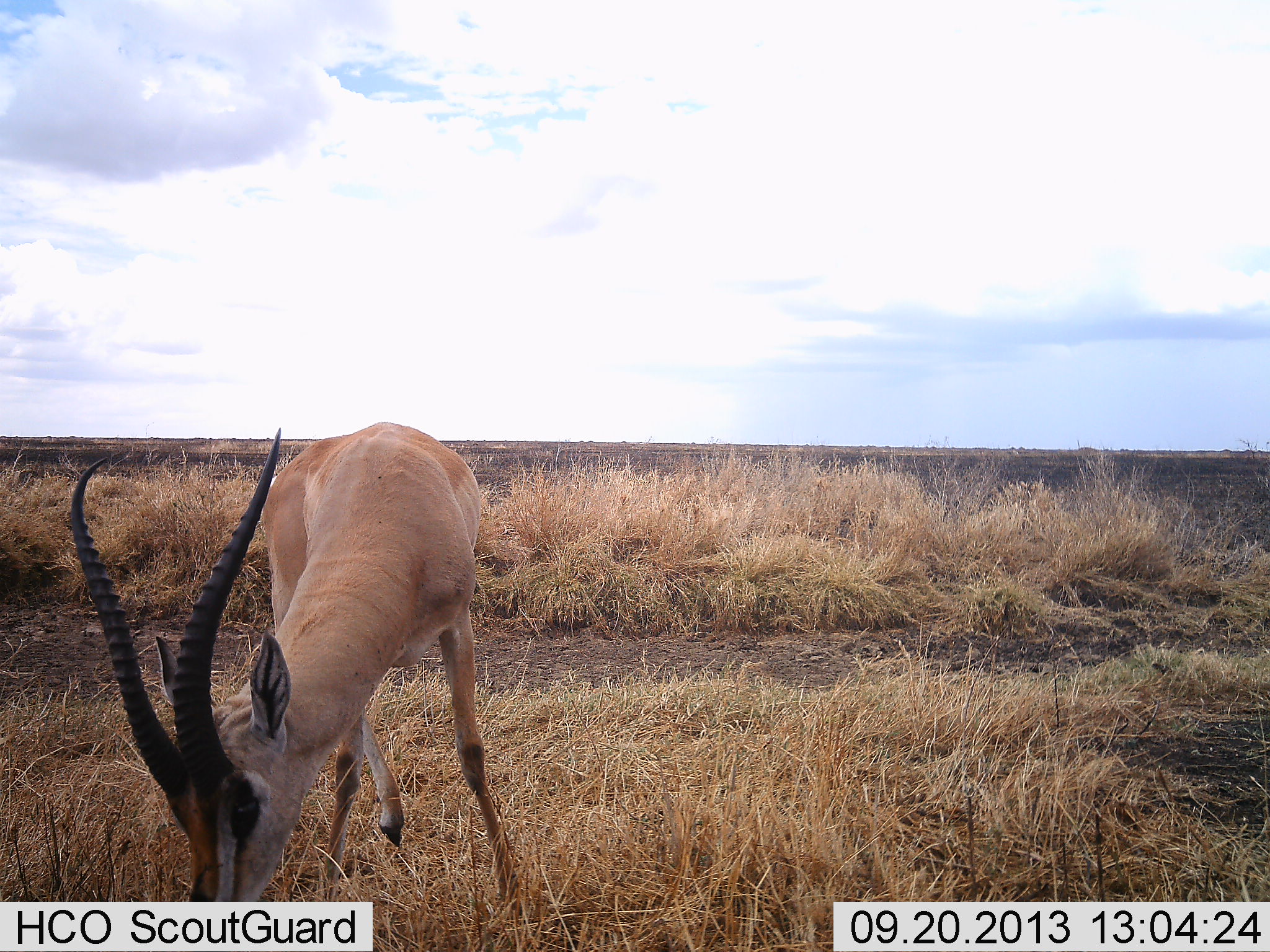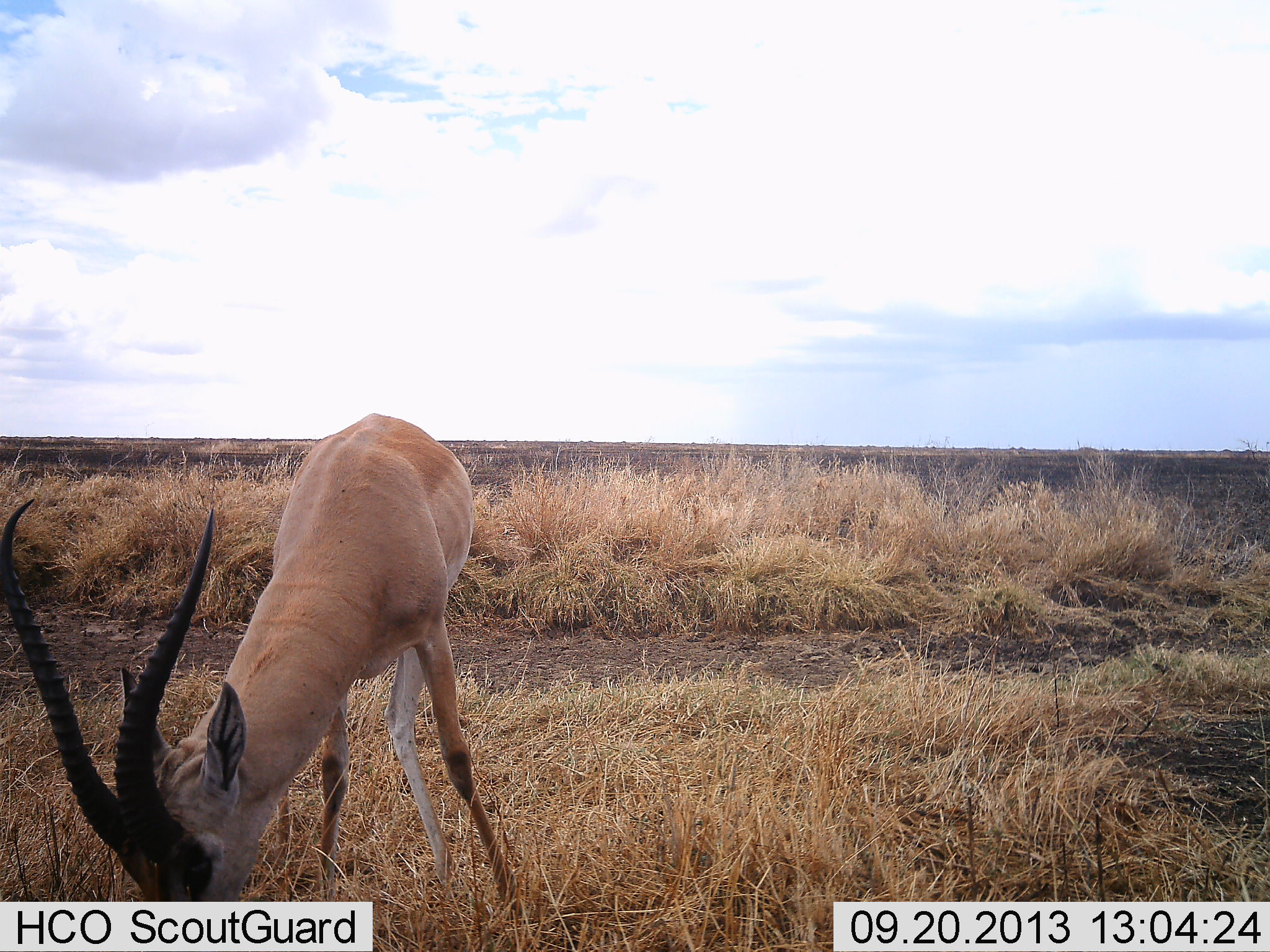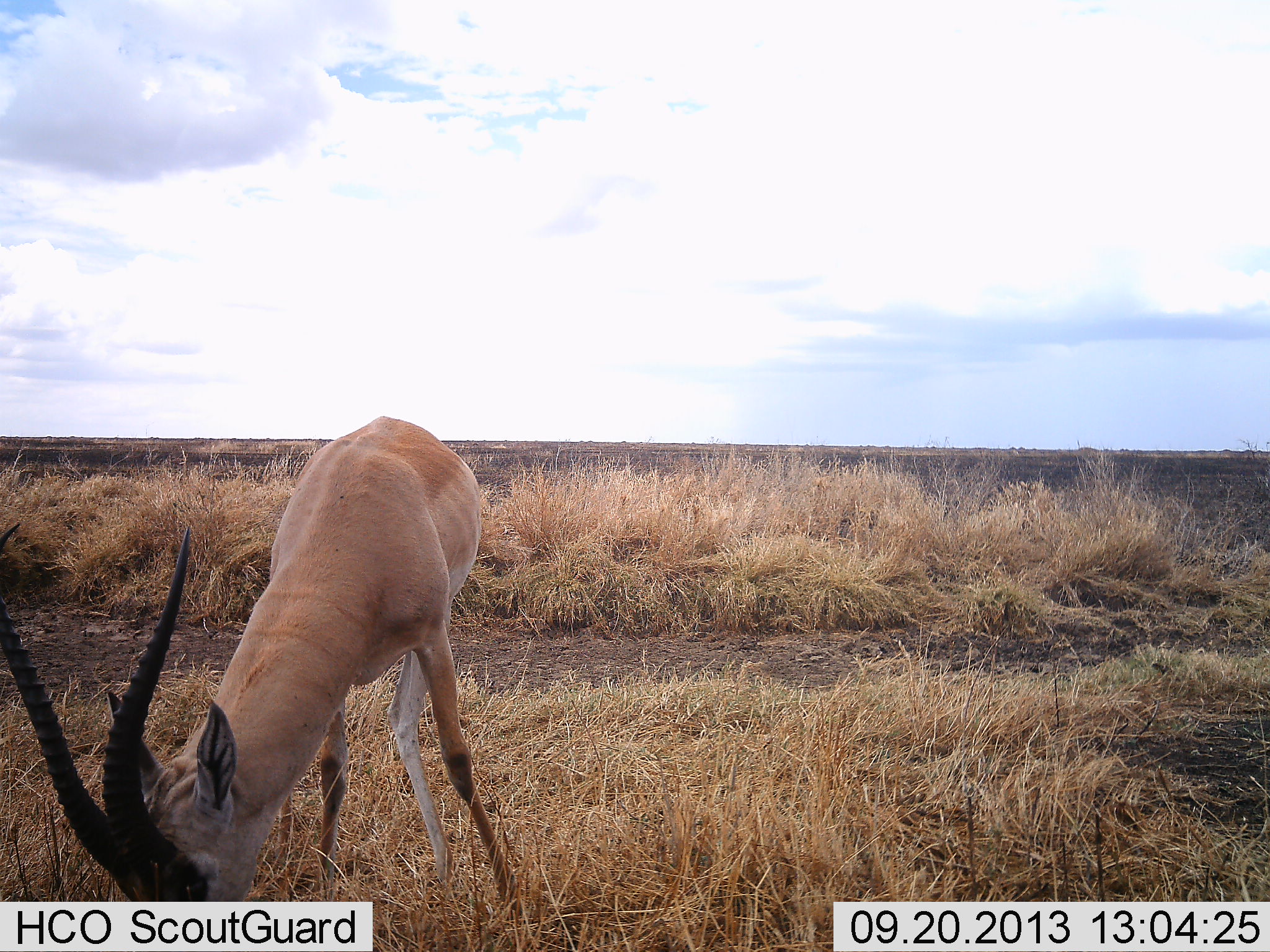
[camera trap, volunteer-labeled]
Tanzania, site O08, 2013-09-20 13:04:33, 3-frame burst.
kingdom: Animalia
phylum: Chordata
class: Mammalia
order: Artiodactyla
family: Bovidae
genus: Nanger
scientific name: Nanger granti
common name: grant's gazelle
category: gazellegrants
Gazellegrants (grant's gazelle) (Nanger granti), count 1. Behavior (volunteer vote fractions): standing 20%, resting 0%, moving 0%, interacting 0%. Young present (vote fraction): 0%. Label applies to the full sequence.